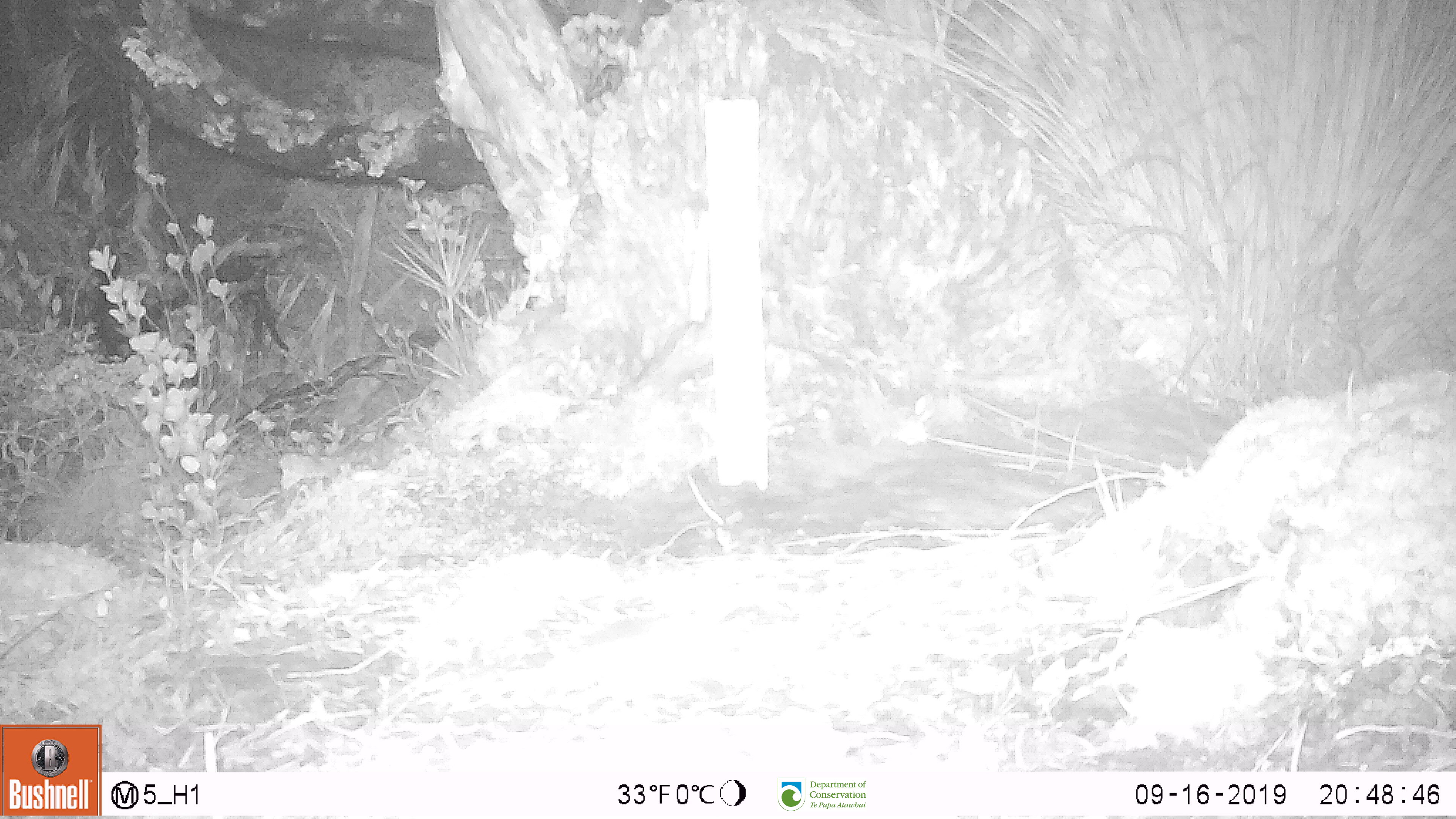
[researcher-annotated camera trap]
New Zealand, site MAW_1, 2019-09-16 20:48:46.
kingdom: Animalia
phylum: Chordata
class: Mammalia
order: Rodentia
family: Muridae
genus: Mus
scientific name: Mus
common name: mouse